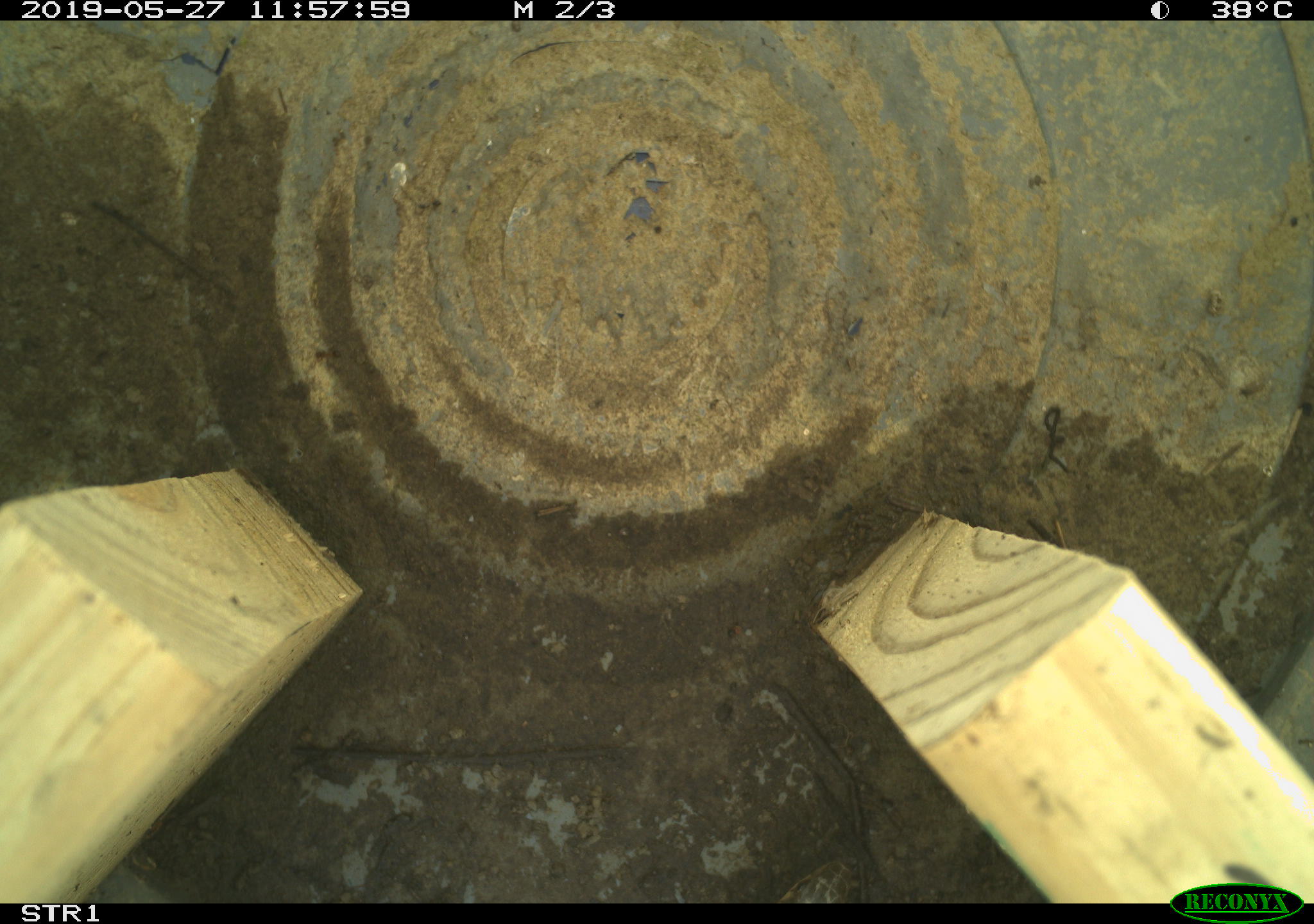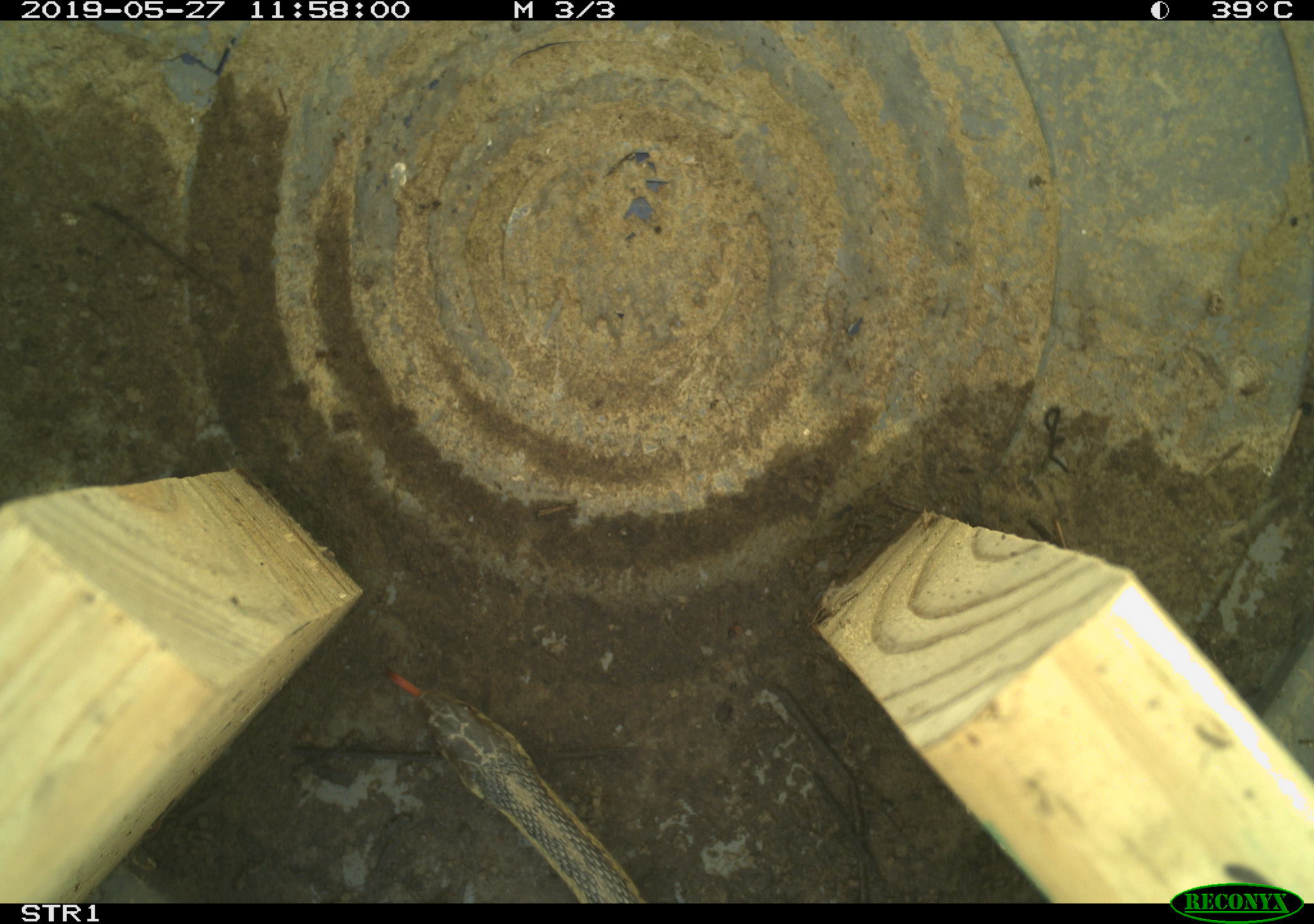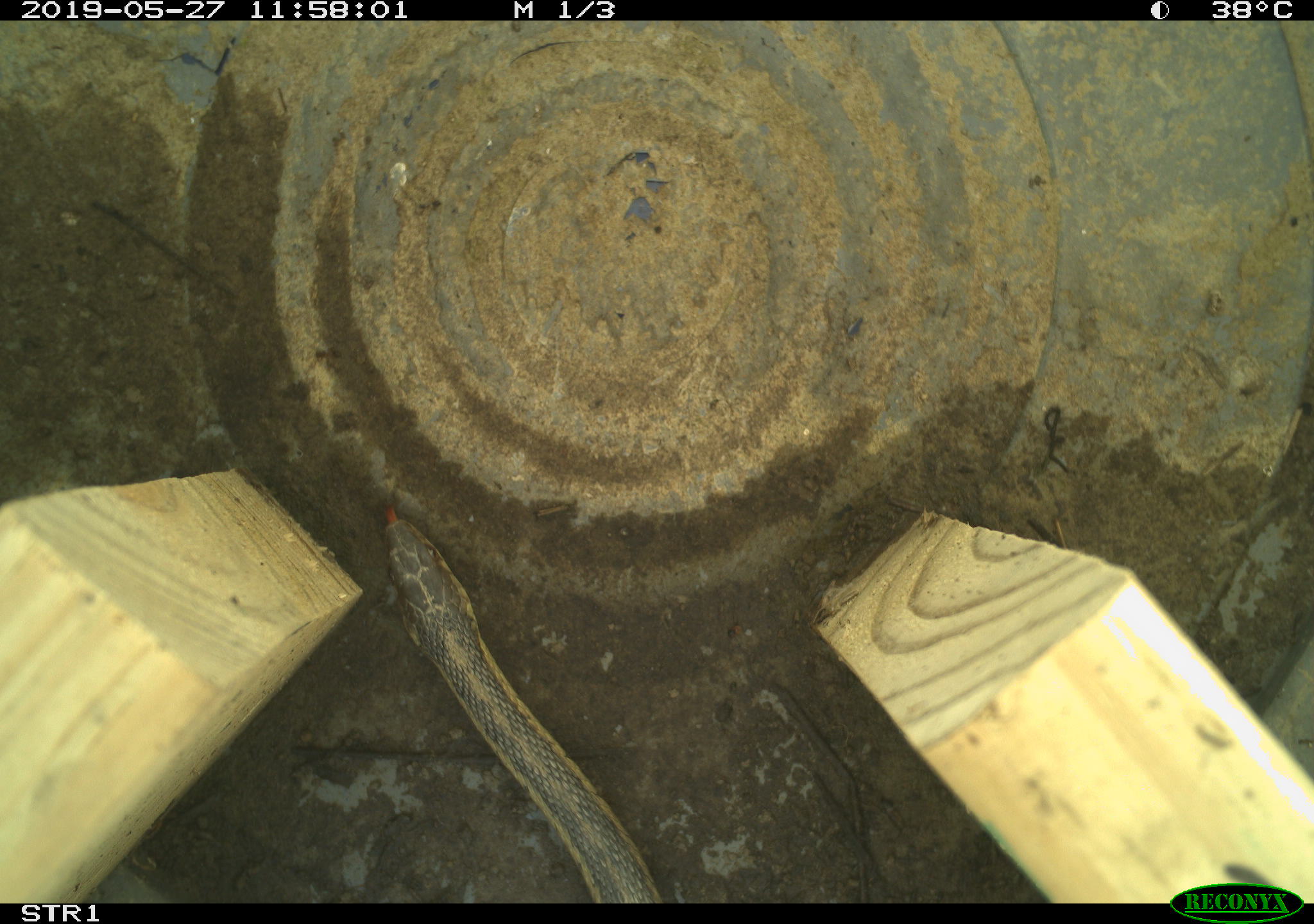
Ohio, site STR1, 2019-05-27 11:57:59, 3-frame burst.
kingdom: Animalia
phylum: Chordata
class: Reptilia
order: Squamata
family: Colubridae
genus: Thamnophis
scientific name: Thamnophis sirtalis sirtalis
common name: eastern gartersnake